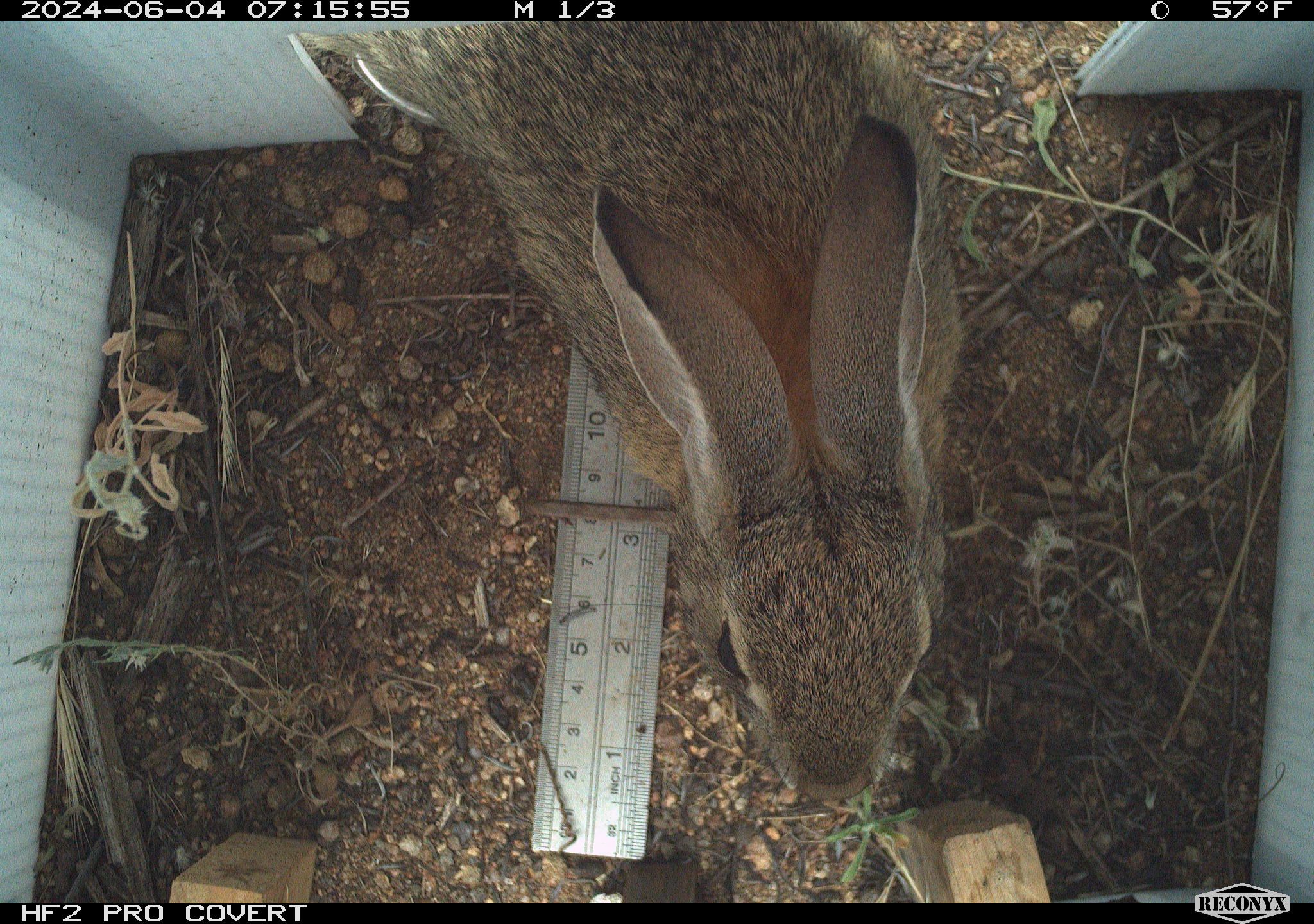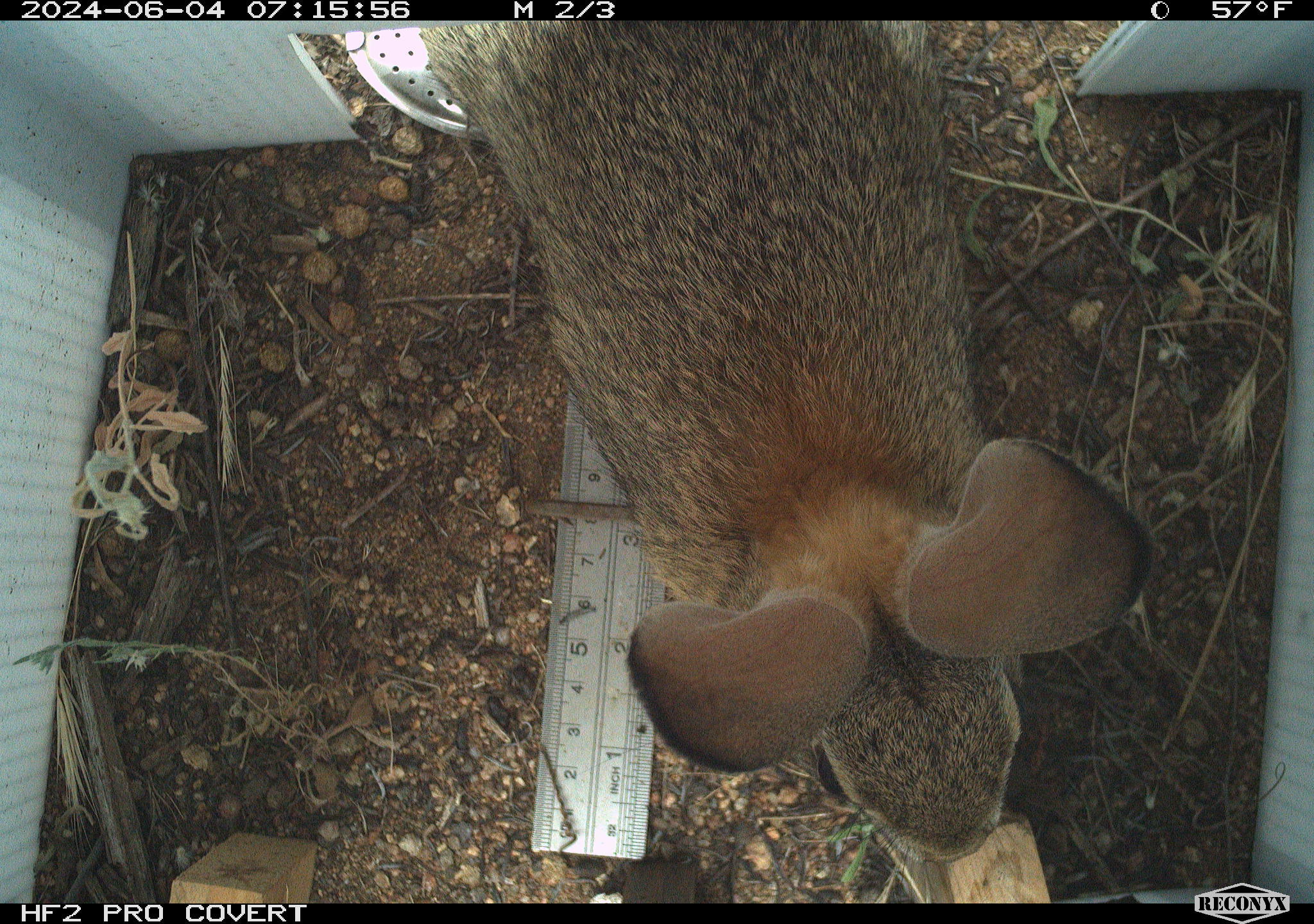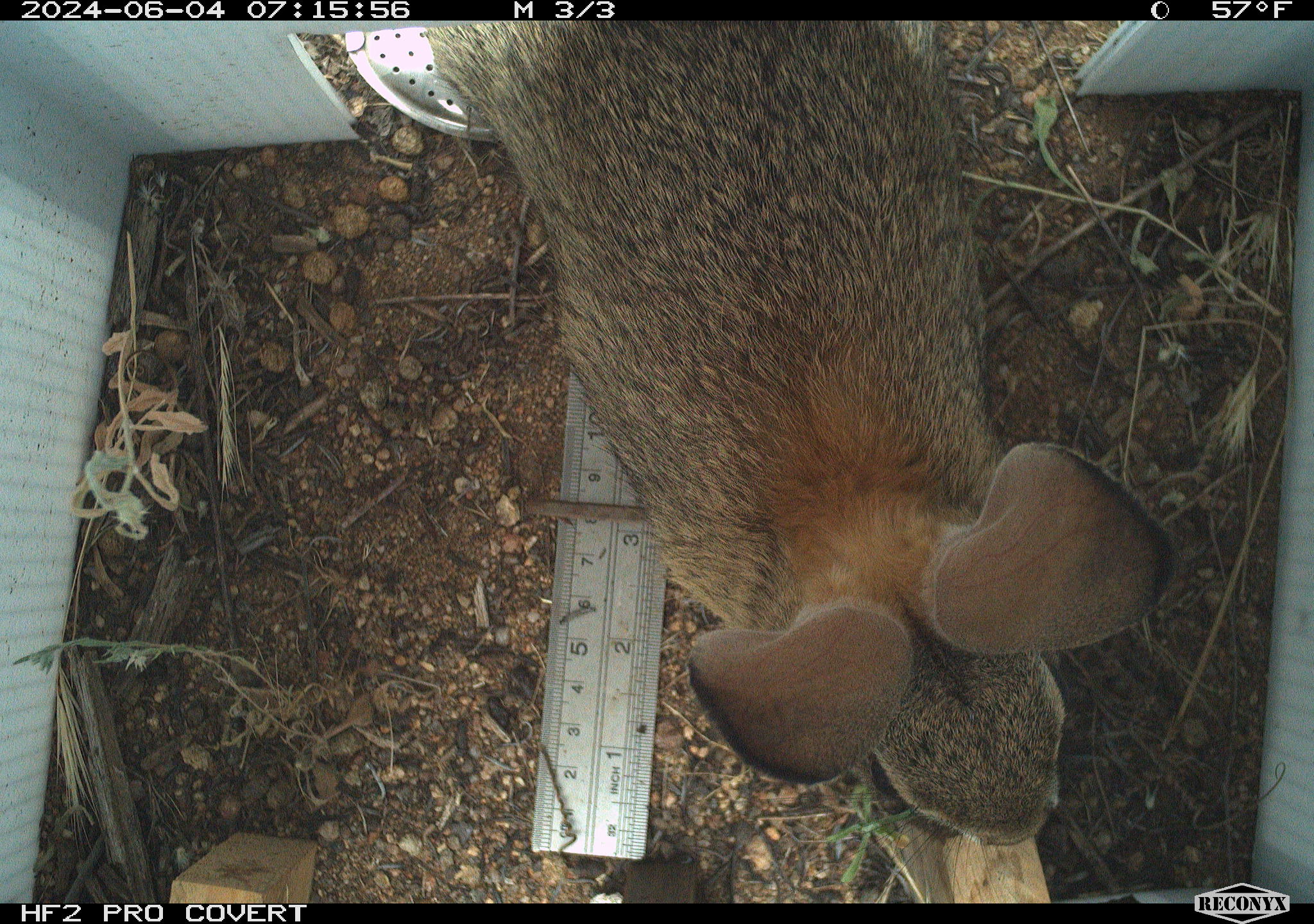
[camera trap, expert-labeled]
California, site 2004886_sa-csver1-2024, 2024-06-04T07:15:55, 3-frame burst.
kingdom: Animalia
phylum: Chordata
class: Mammalia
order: Lagomorpha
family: Leporidae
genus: Sylvilagus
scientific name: Sylvilagus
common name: cottontail rabbits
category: sylvilagus species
Sylvilagus species (cottontail rabbits) (Sylvilagus).